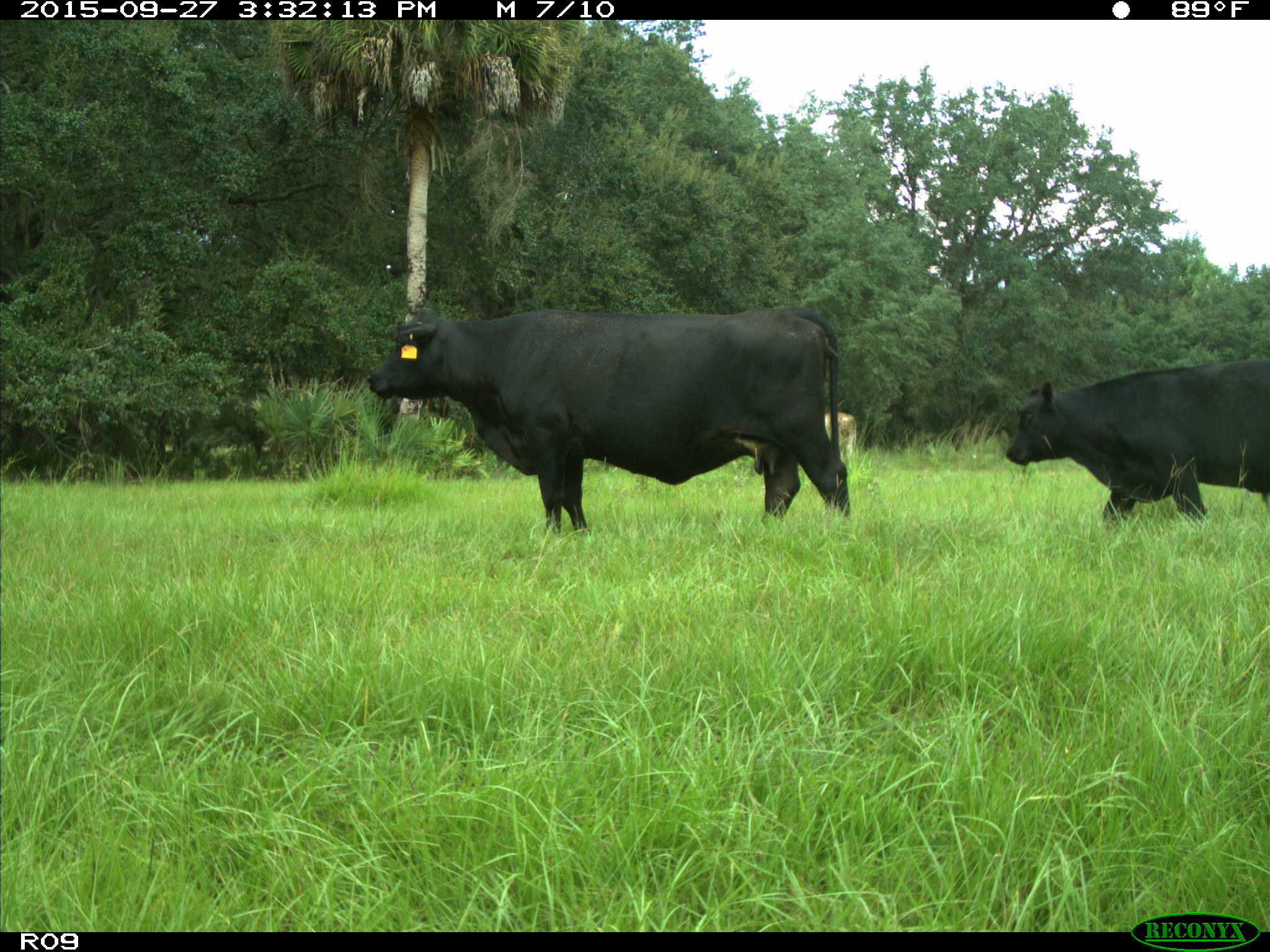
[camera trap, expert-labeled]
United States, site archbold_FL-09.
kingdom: Animalia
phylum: Chordata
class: Mammalia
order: Artiodactyla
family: Bovidae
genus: Bos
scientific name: Bos taurus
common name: domestic cow